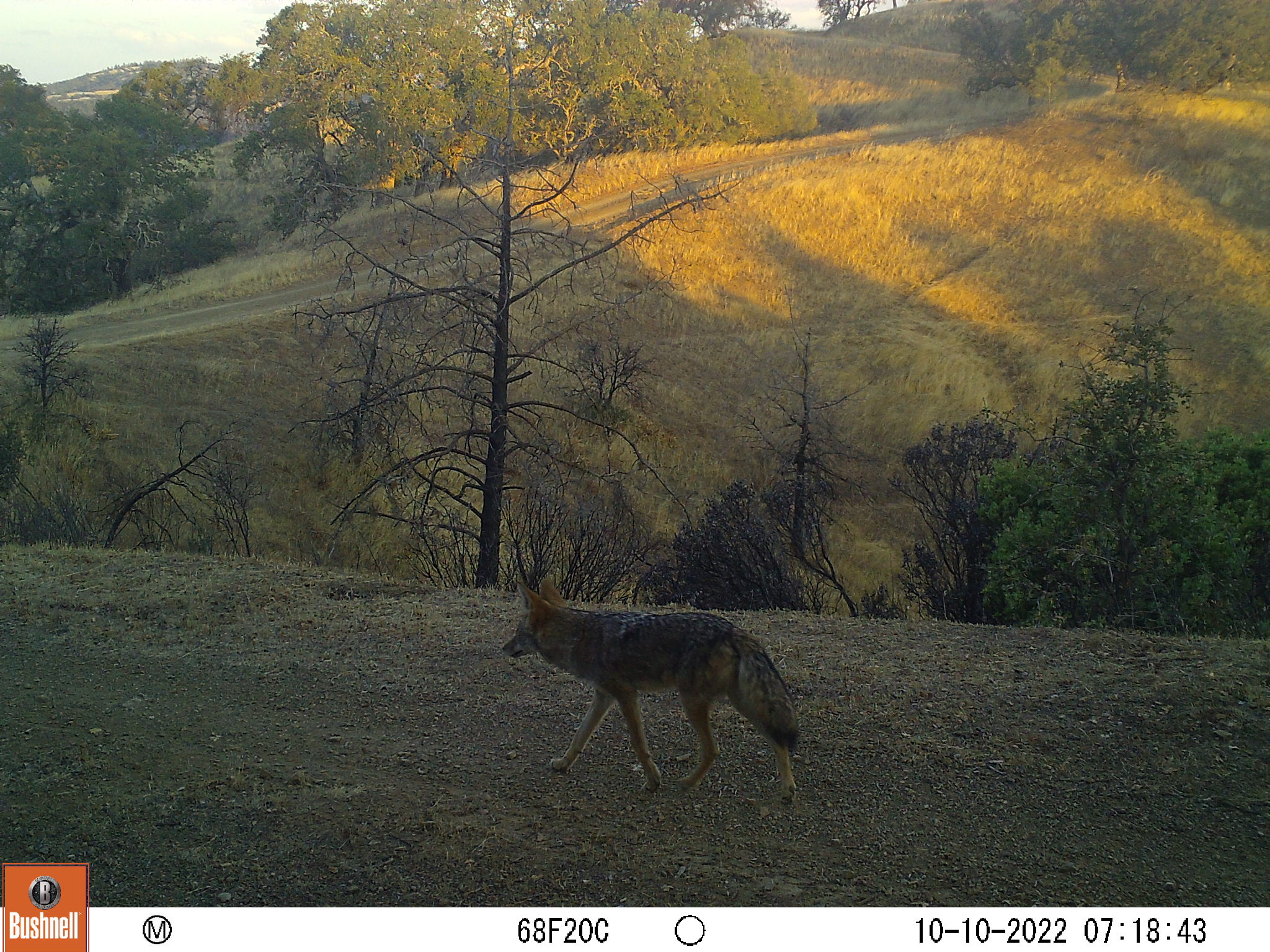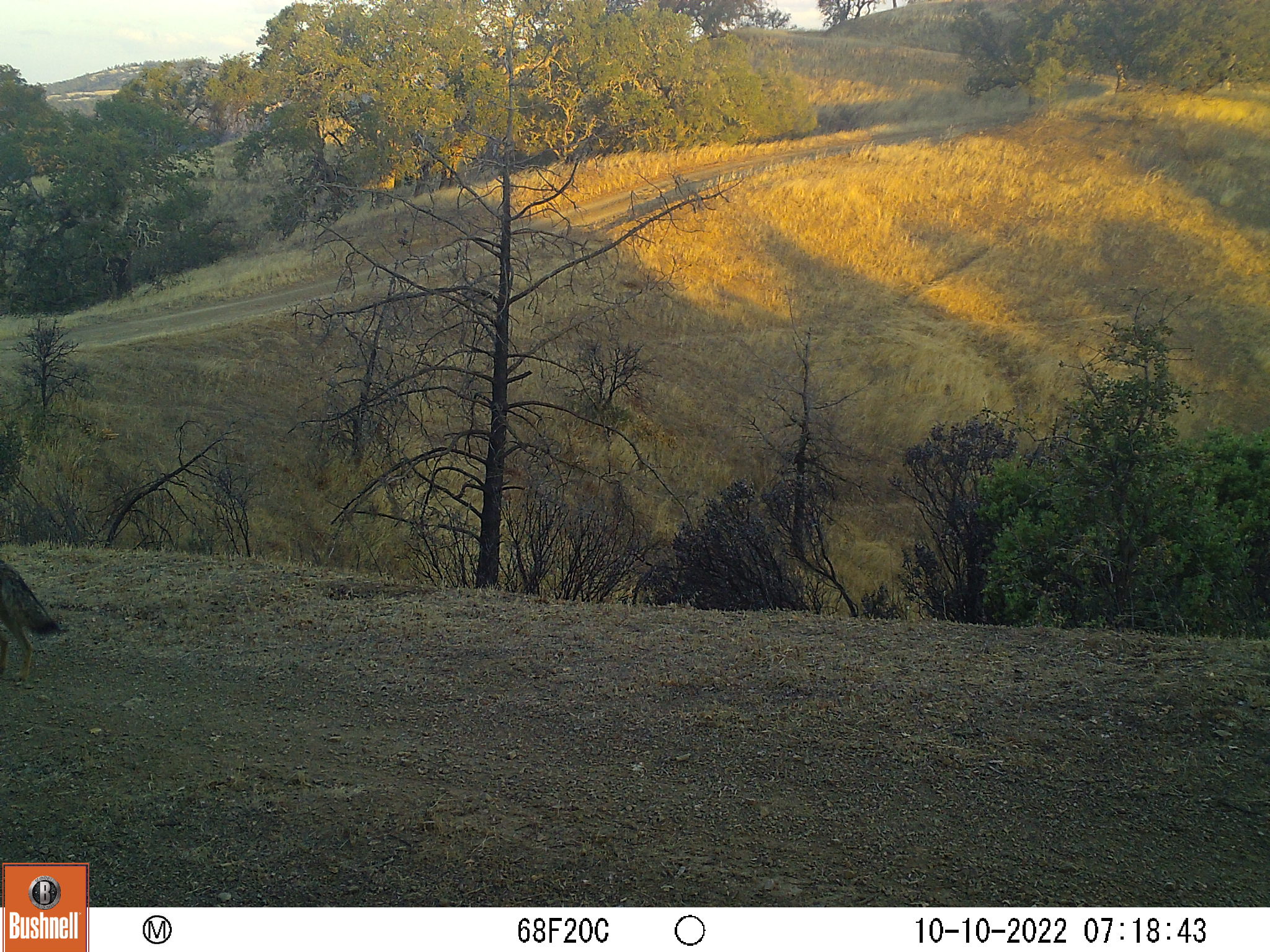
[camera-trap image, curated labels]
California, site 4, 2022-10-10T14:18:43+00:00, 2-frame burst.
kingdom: Animalia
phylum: Chordata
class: Mammalia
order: Carnivora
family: Canidae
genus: Canis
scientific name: Canis latrans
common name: coyote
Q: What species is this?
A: Coyote (Canis latrans).